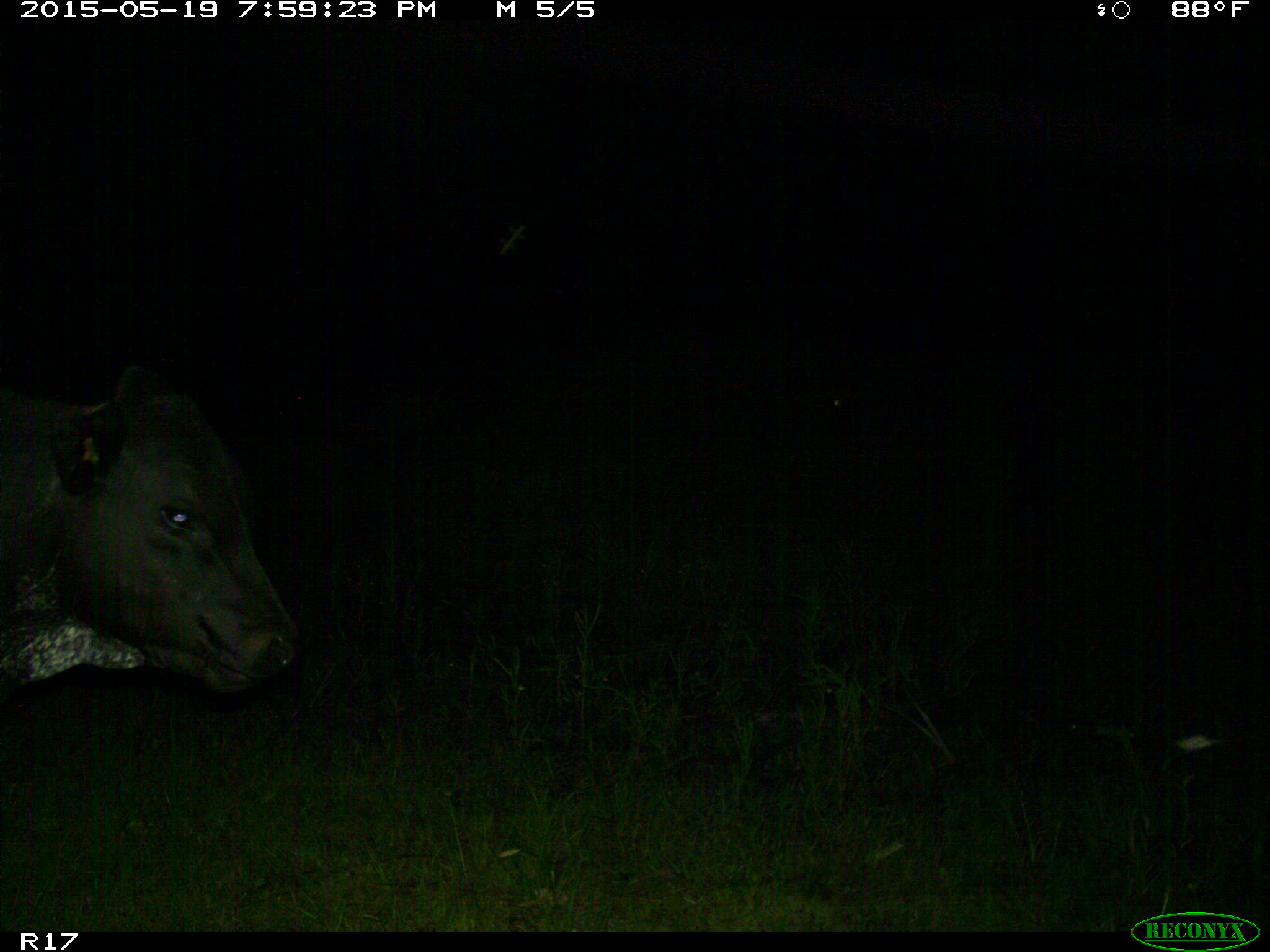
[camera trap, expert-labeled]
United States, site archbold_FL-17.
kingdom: Animalia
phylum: Chordata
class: Mammalia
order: Artiodactyla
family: Bovidae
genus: Bos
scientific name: Bos taurus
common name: domestic cow